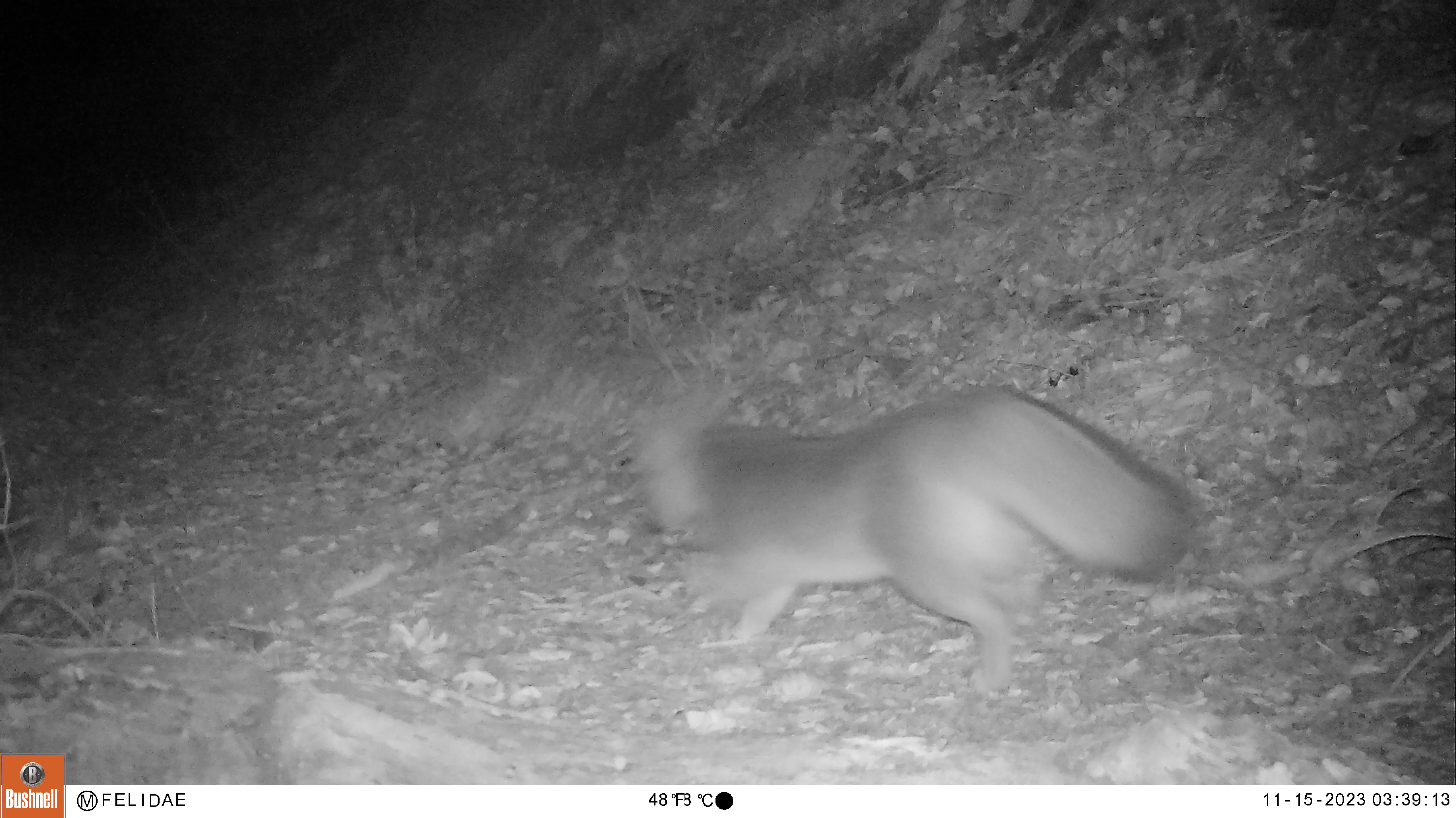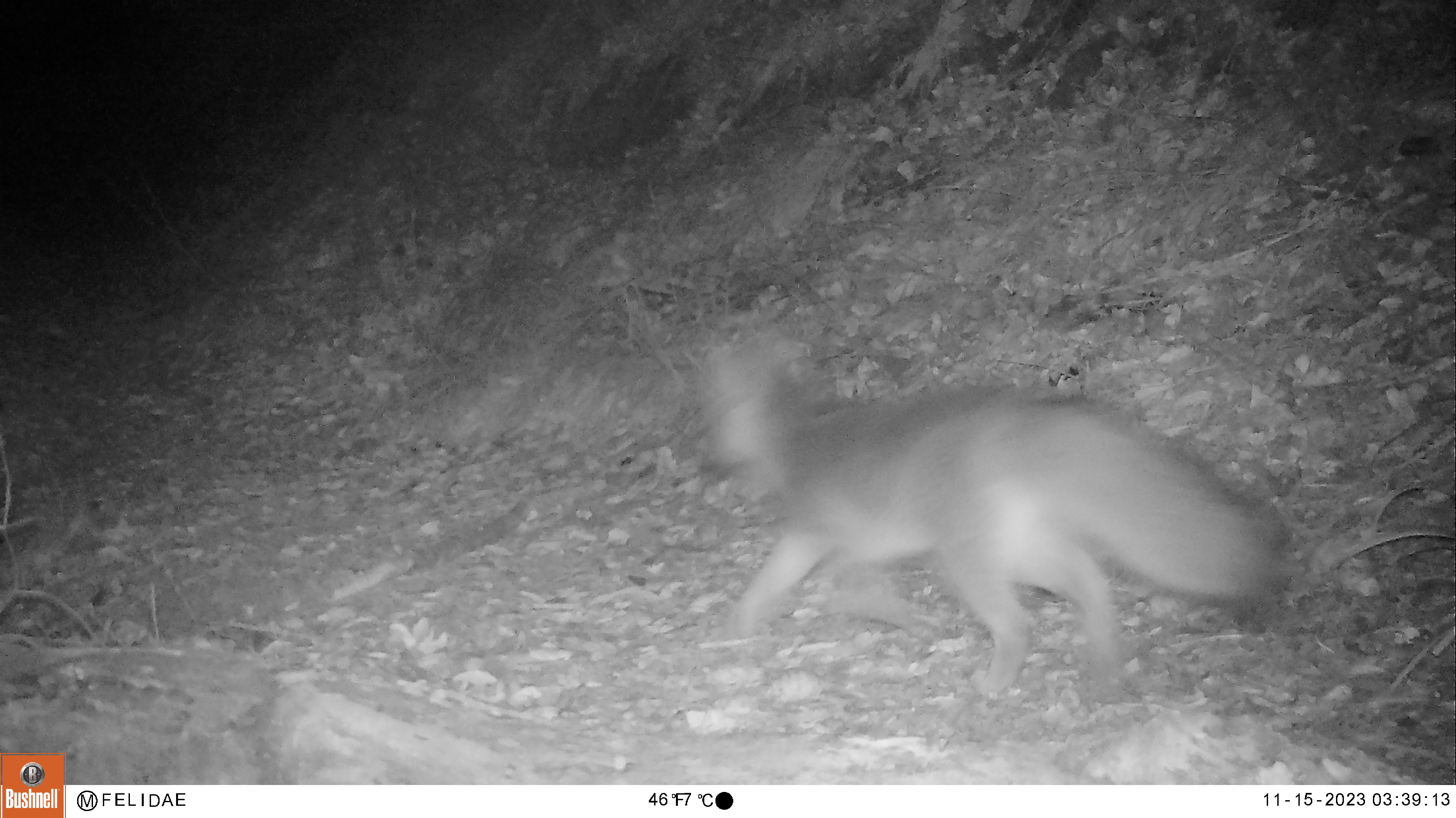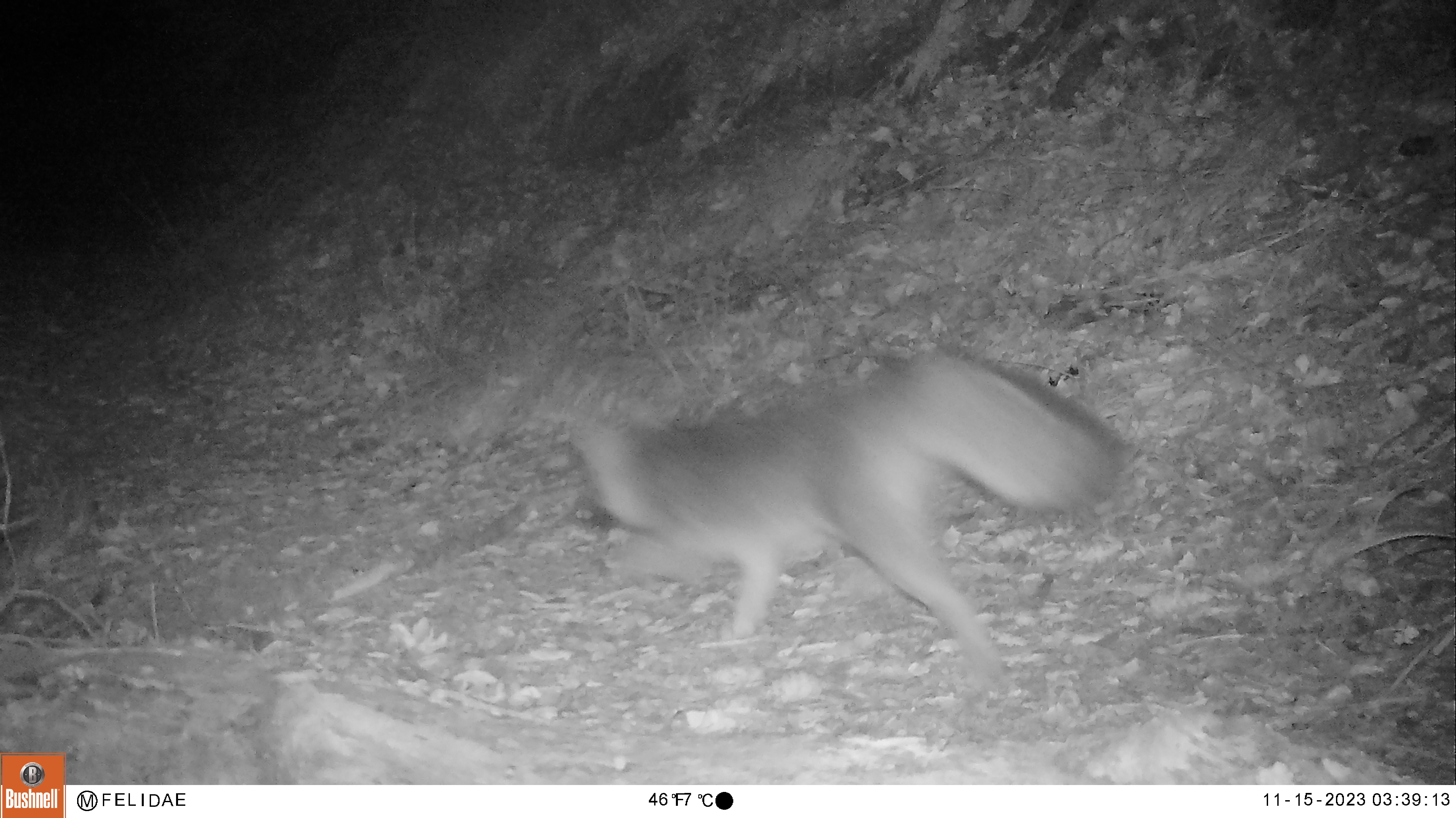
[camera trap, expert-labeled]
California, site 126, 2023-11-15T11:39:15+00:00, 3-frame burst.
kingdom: Animalia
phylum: Chordata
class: Mammalia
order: Carnivora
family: Canidae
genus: Urocyon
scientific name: Urocyon cinereoargenteus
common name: gray fox